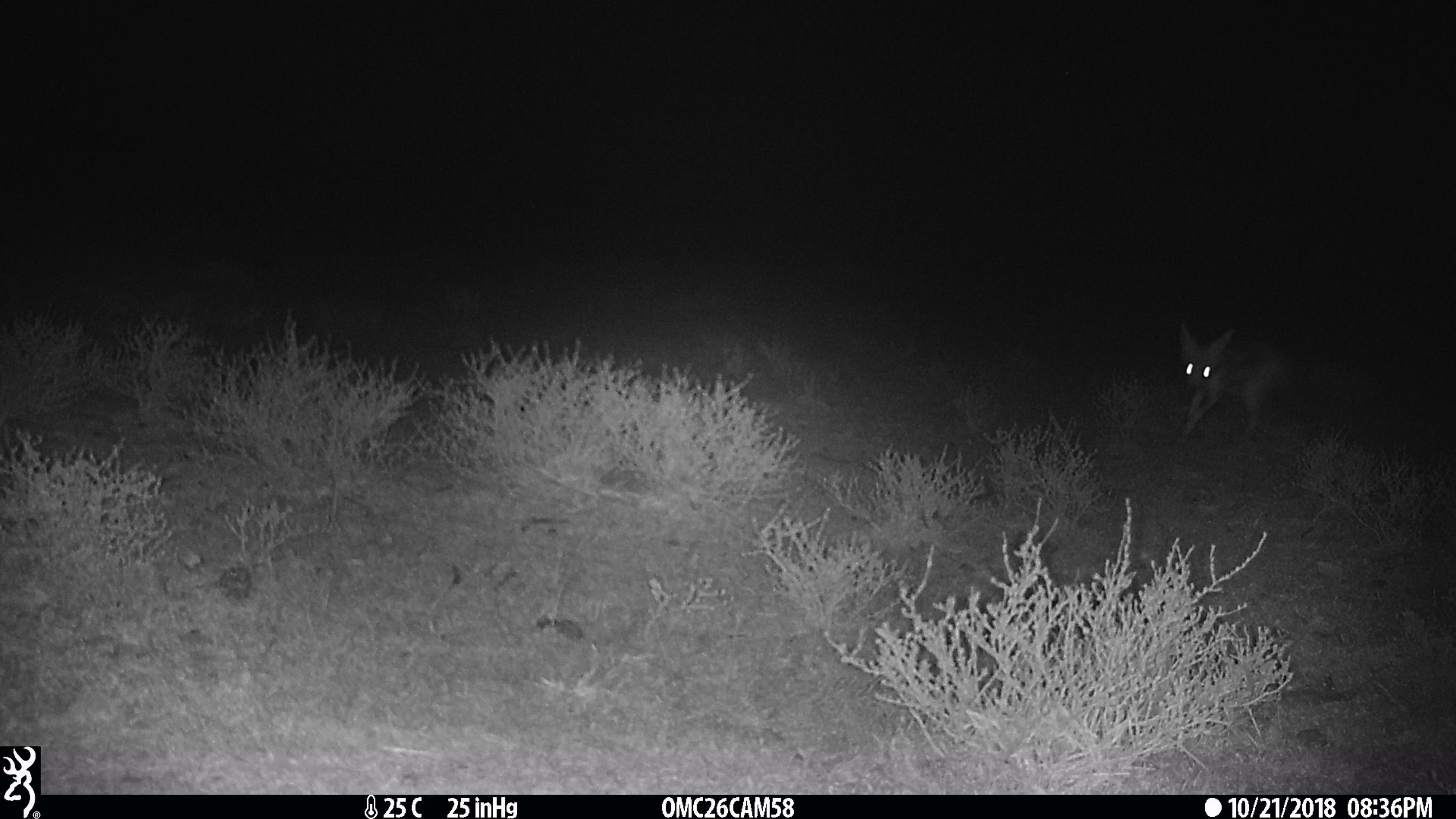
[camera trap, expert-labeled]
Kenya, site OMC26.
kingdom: Animalia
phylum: Chordata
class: Mammalia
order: Carnivora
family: Canidae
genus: Lupulella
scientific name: Lupulella mesomelas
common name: black-backed jackal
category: jackal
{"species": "jackal (black-backed jackal) (Lupulella mesomelas)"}